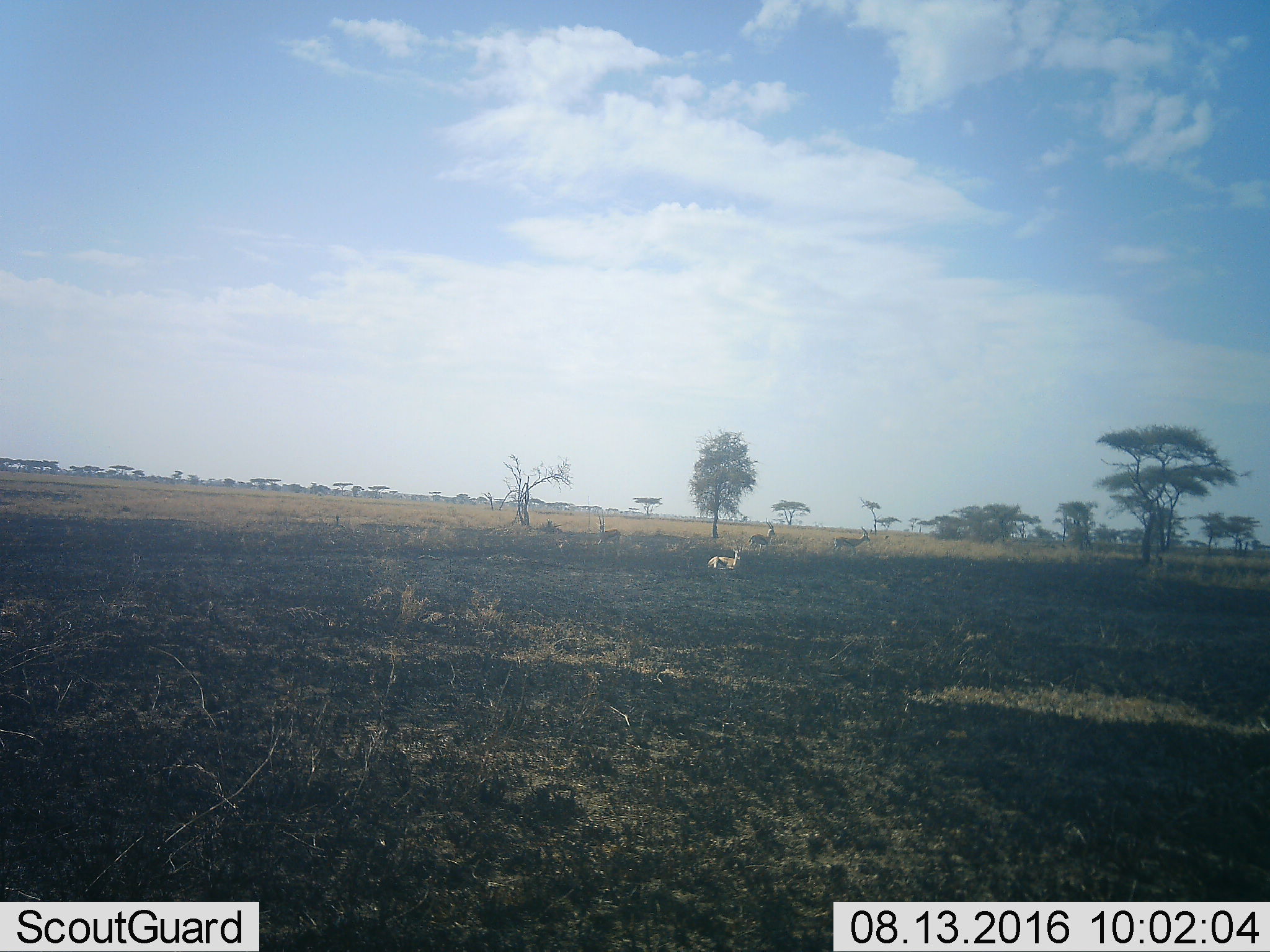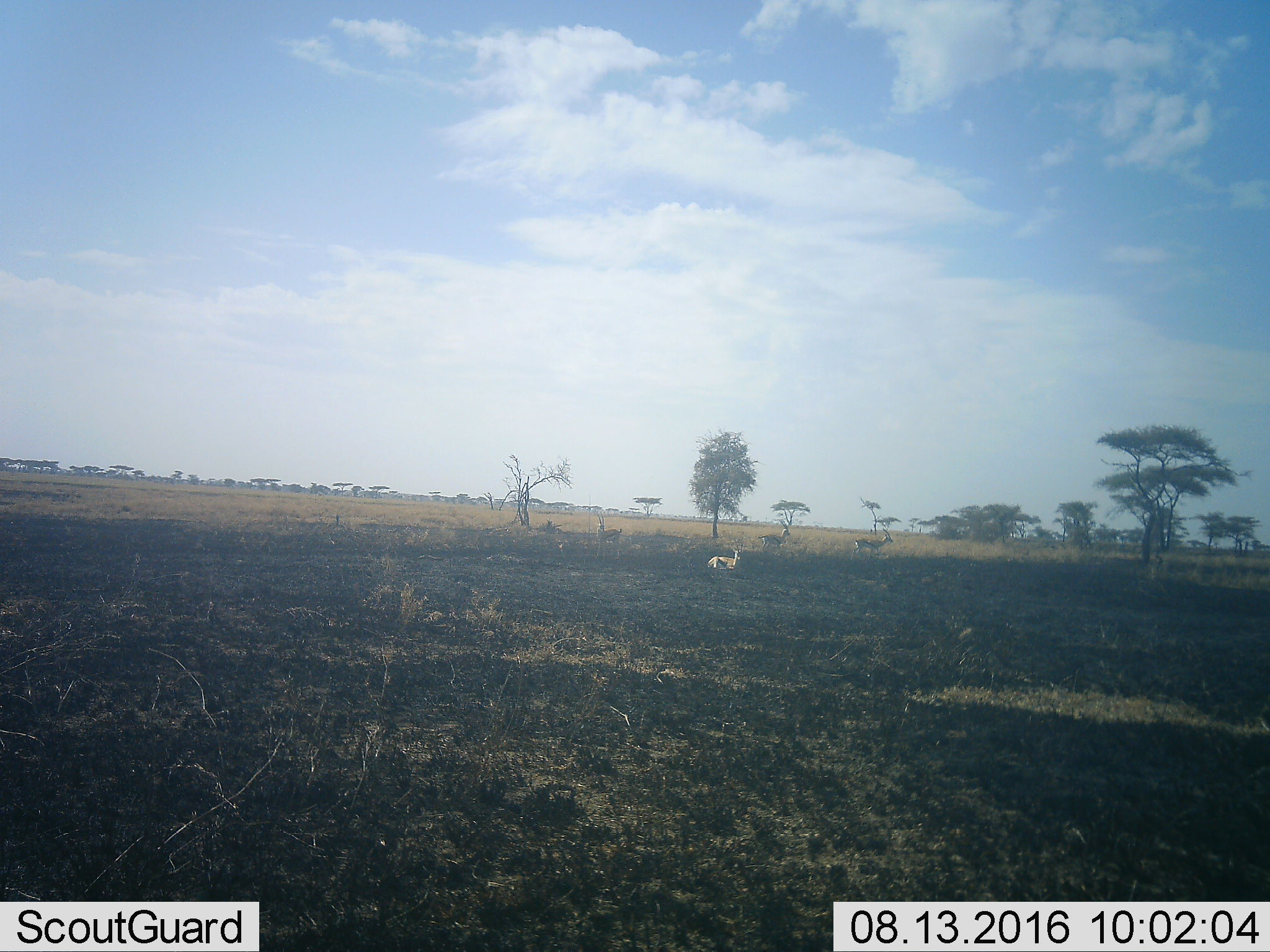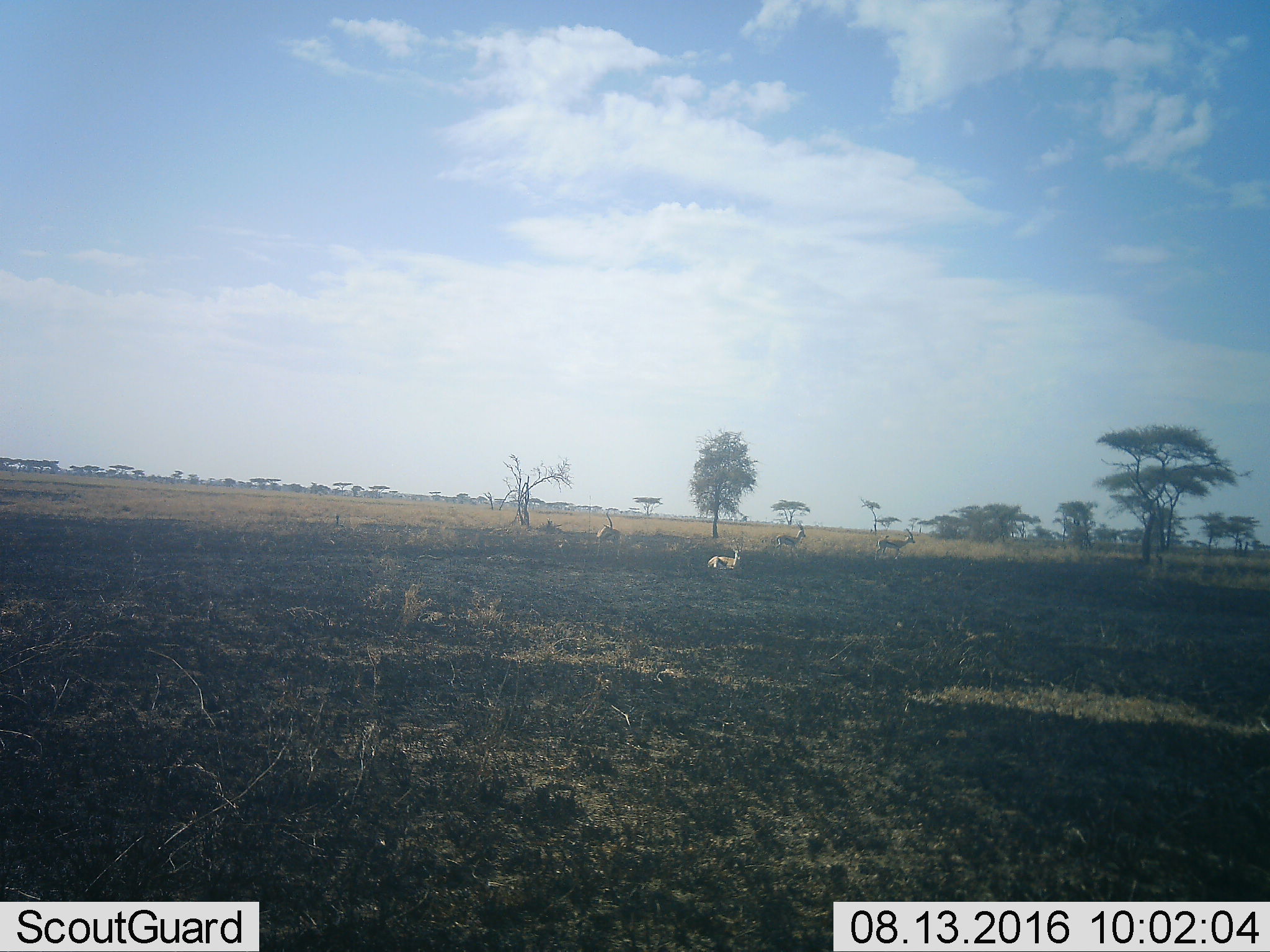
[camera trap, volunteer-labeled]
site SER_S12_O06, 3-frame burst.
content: unidentified animal